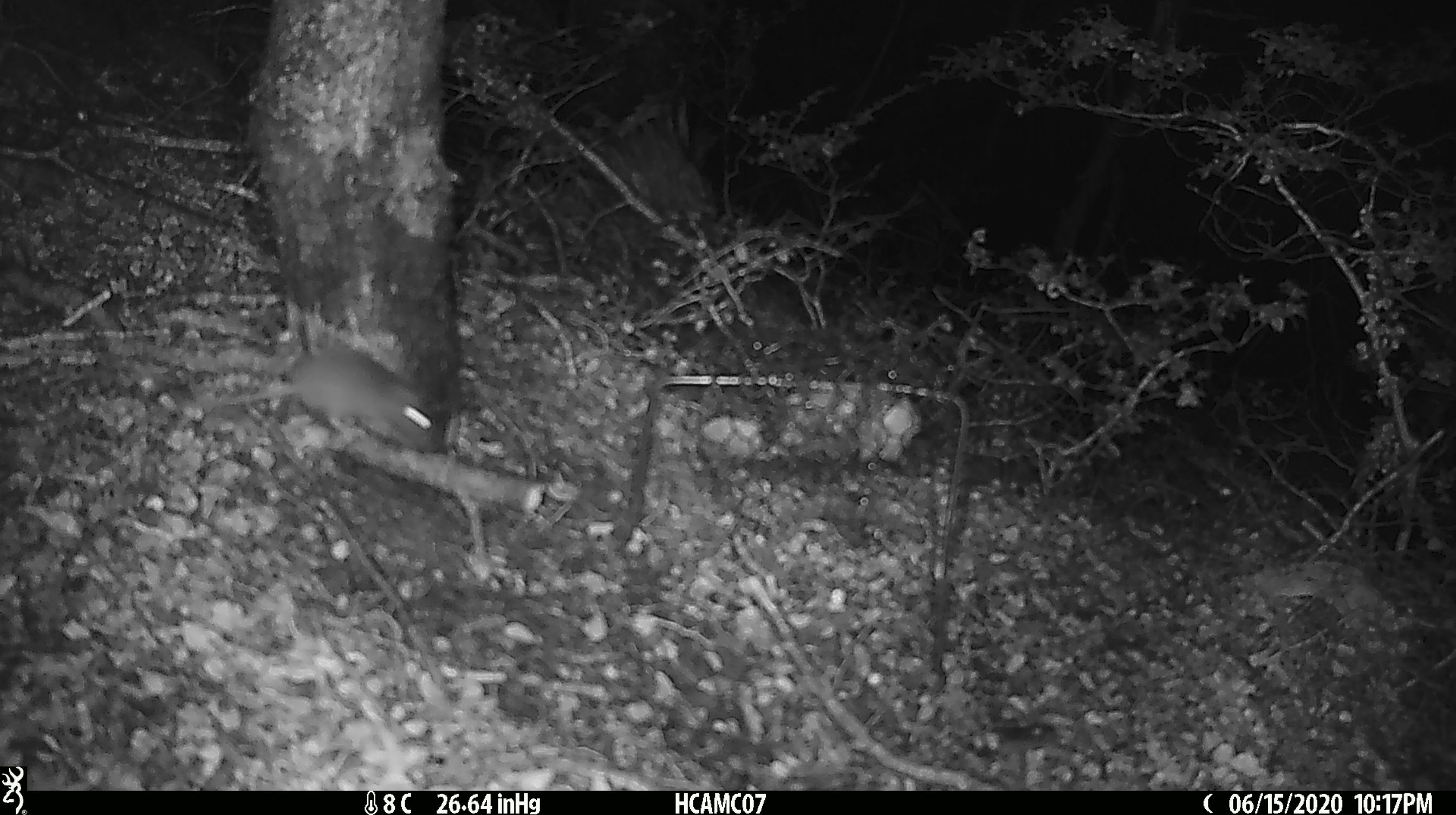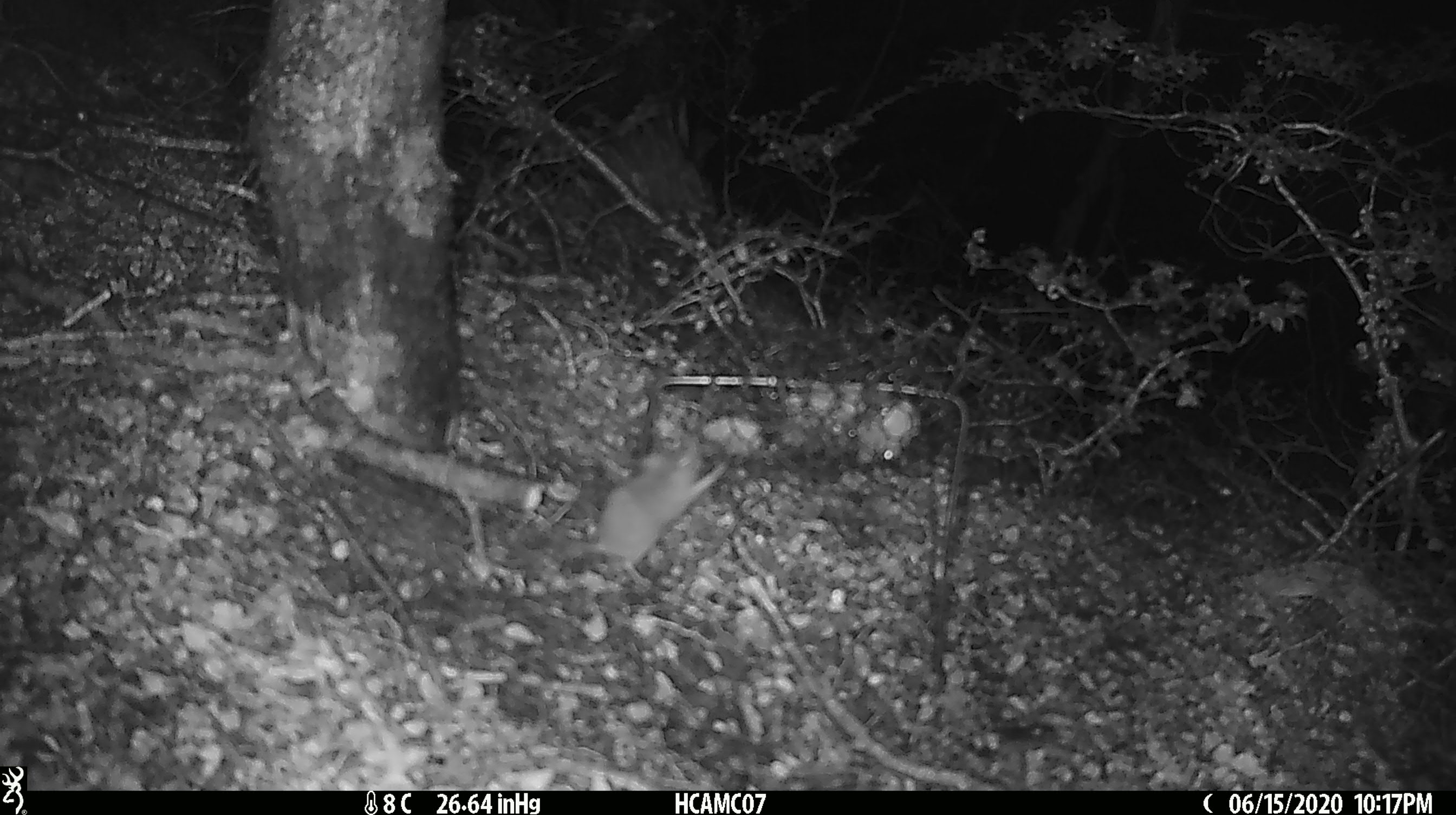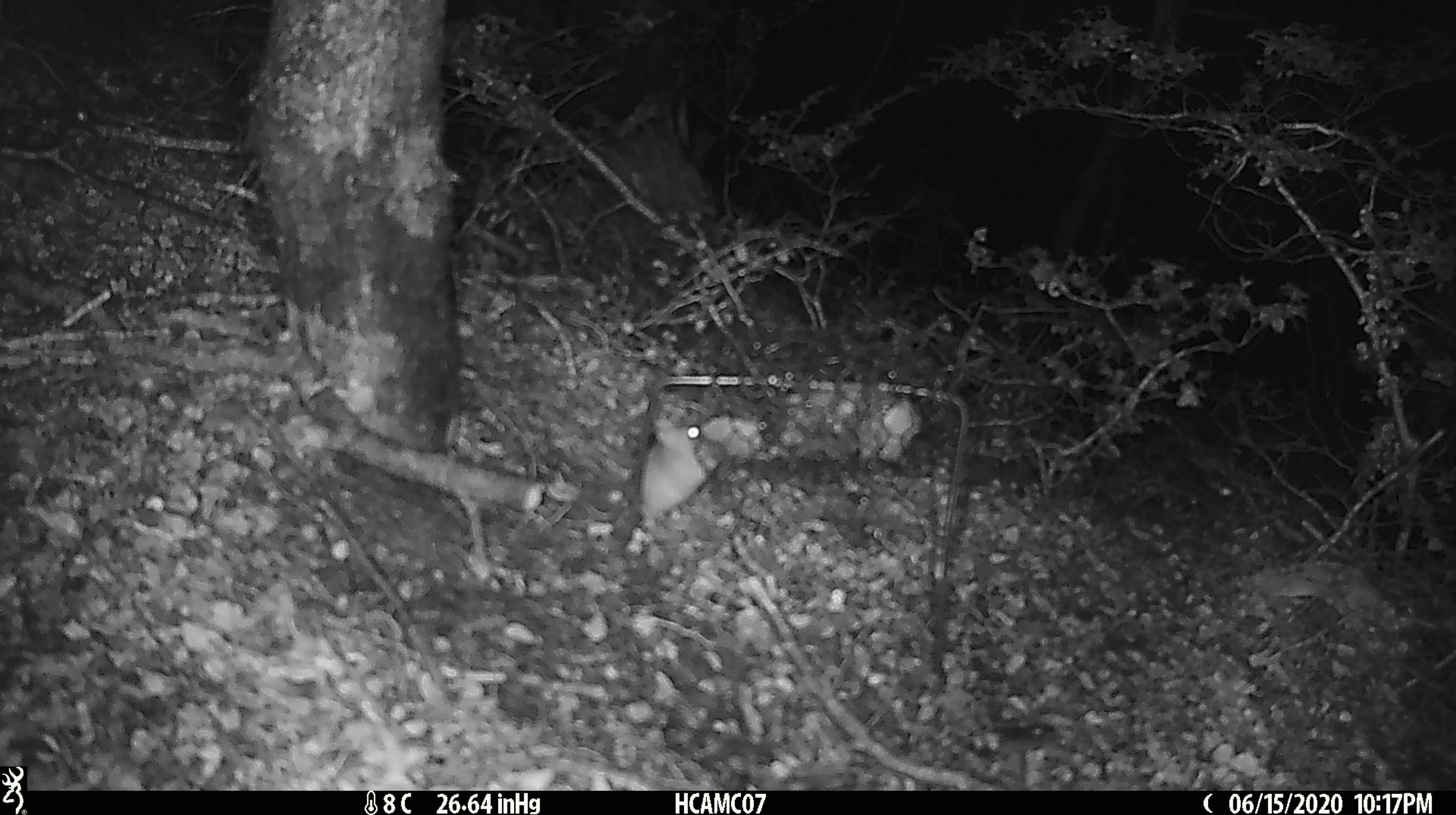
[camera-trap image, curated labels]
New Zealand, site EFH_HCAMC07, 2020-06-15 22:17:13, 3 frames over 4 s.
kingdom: Animalia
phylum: Chordata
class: Mammalia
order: Rodentia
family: Muridae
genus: Mus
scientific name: Mus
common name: mouse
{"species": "mouse (Mus)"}